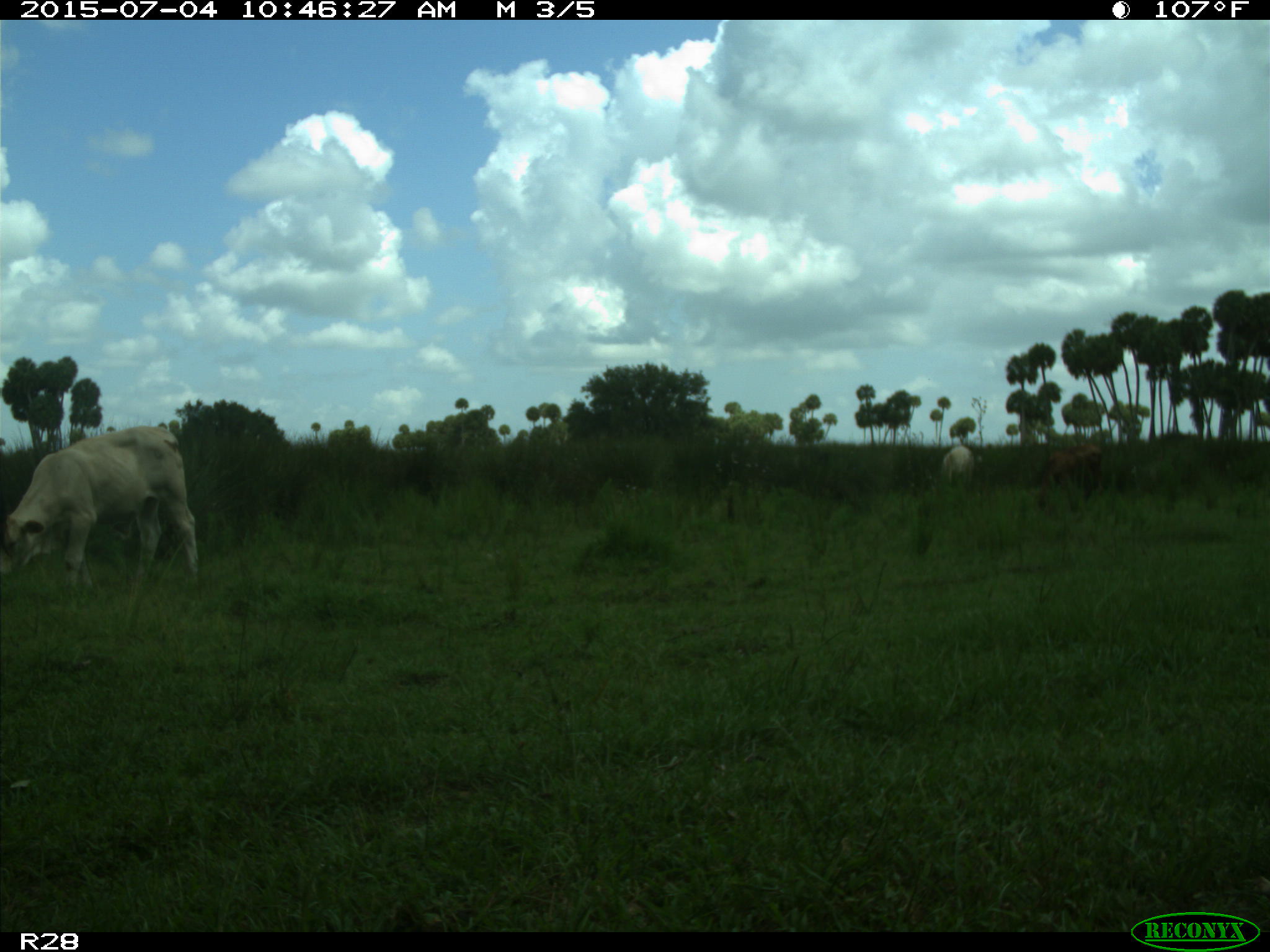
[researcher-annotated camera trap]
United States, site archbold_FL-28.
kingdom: Animalia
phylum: Chordata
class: Mammalia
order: Artiodactyla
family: Bovidae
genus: Bos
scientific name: Bos taurus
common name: domestic cow